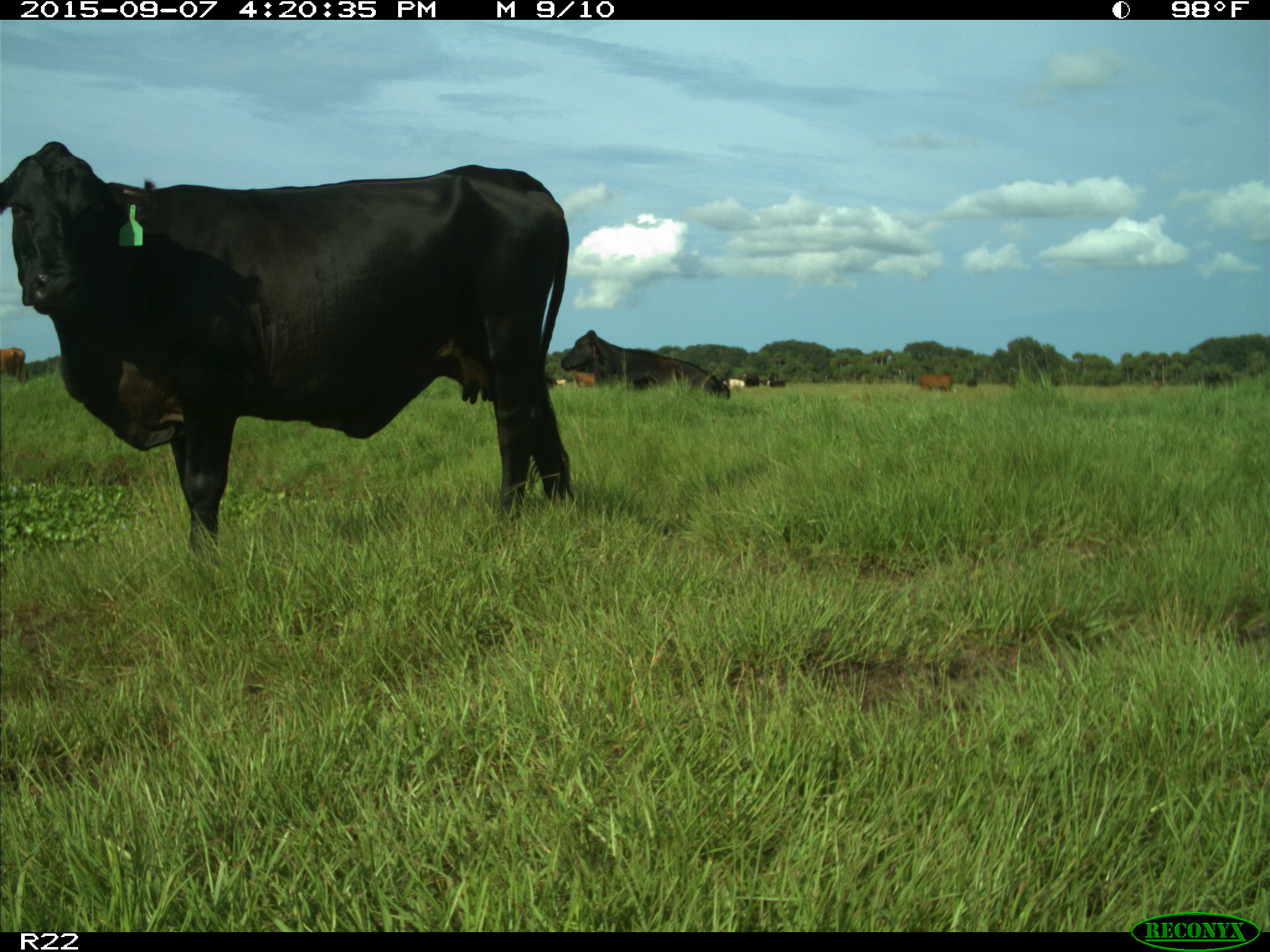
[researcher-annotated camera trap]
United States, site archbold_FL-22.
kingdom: Animalia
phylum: Chordata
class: Mammalia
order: Artiodactyla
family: Bovidae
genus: Bos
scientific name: Bos taurus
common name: domestic cow